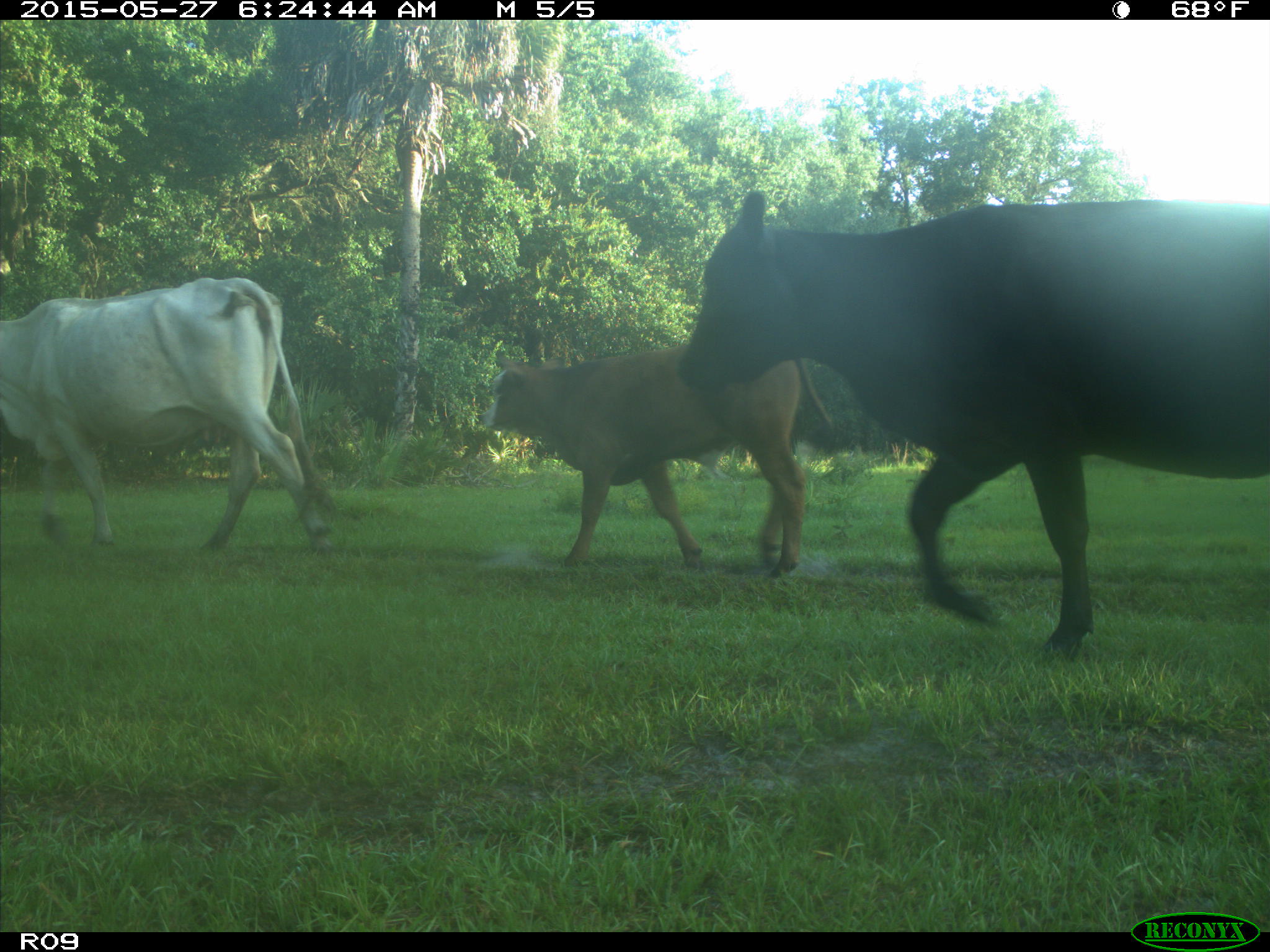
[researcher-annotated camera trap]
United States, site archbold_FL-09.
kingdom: Animalia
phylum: Chordata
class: Mammalia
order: Artiodactyla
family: Bovidae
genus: Bos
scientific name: Bos taurus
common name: domestic cow